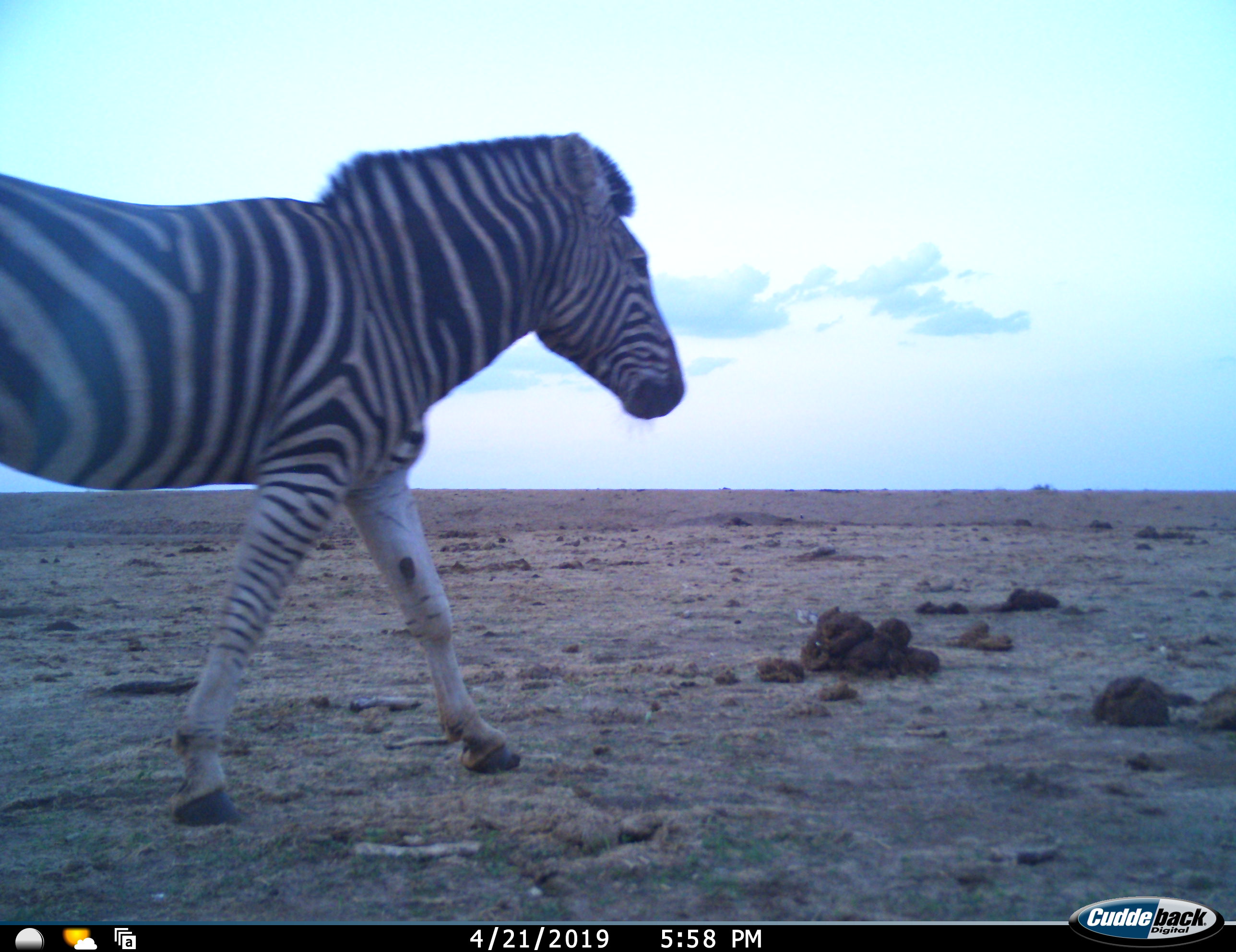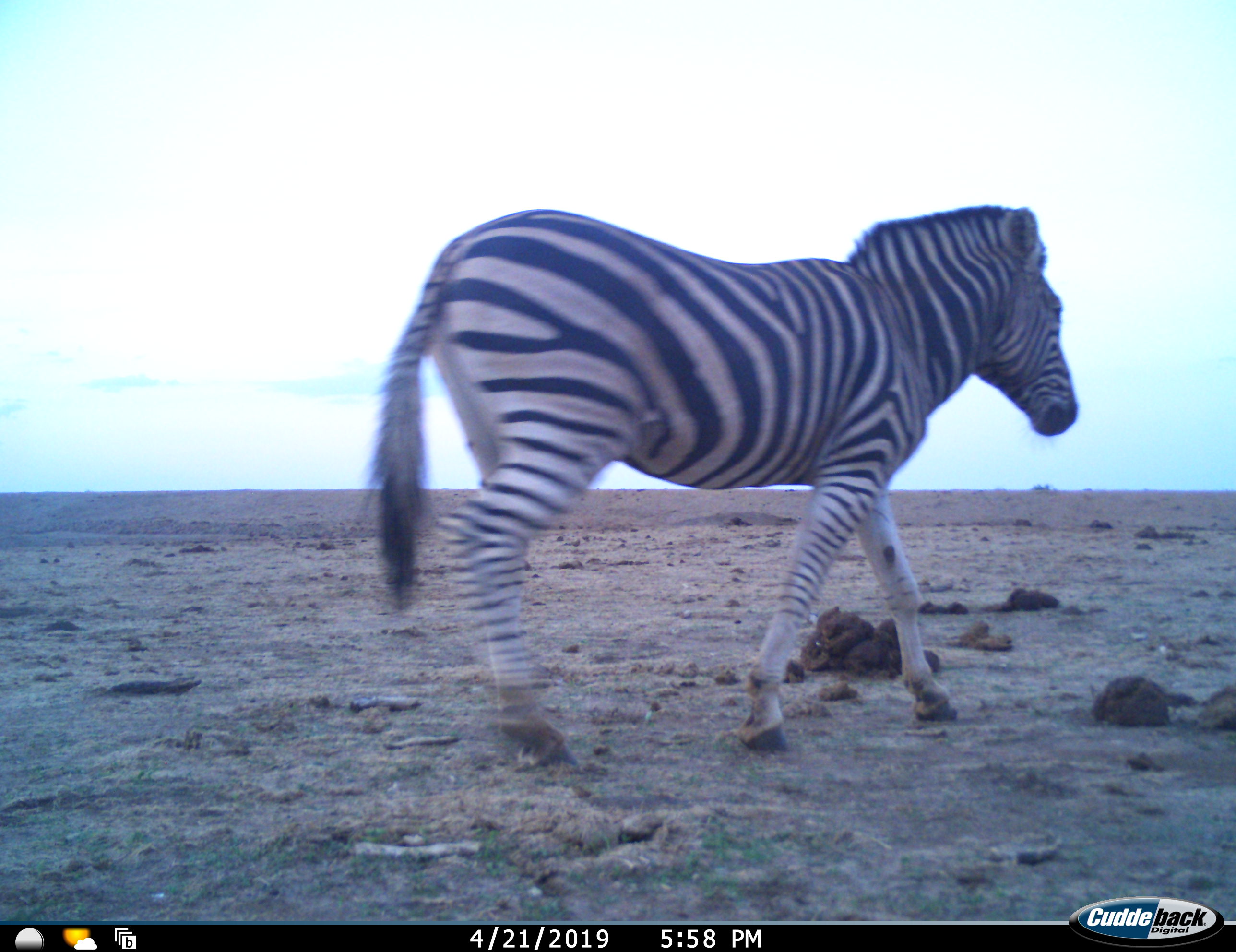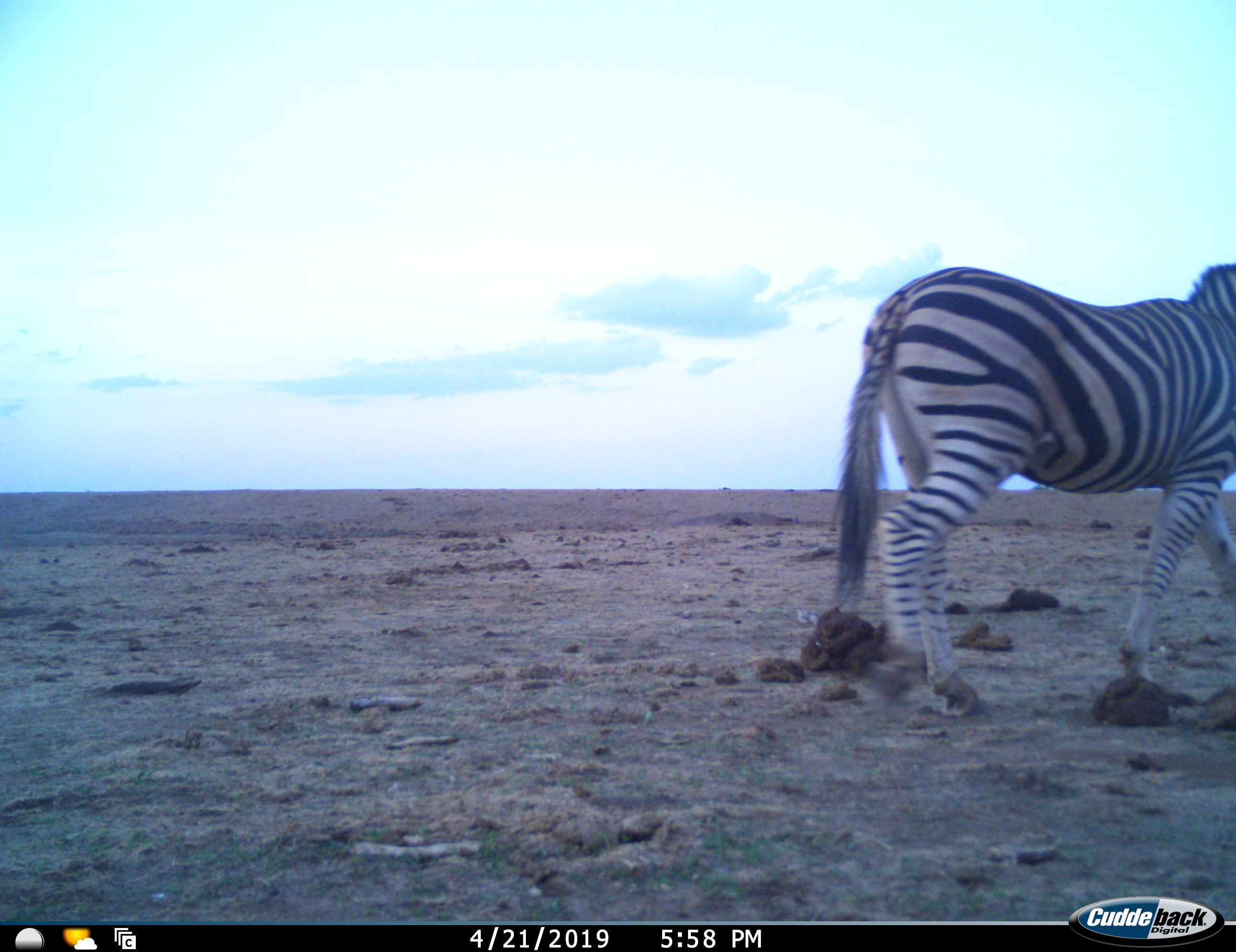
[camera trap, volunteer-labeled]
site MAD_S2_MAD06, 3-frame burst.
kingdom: Animalia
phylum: Chordata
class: Mammalia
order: Perissodactyla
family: Equidae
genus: Equus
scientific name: Equus quagga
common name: plains zebra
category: zebraplains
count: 1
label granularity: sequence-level